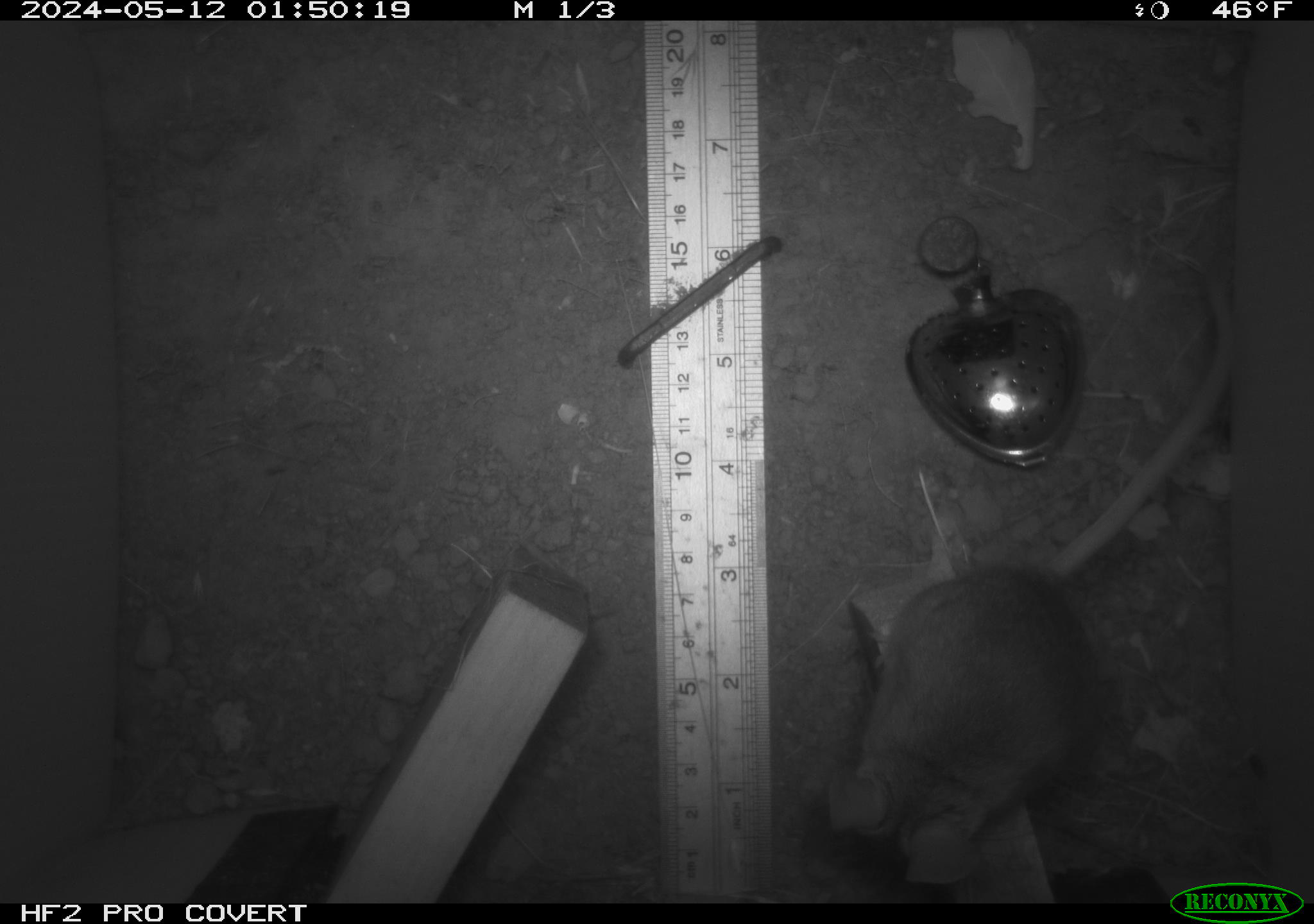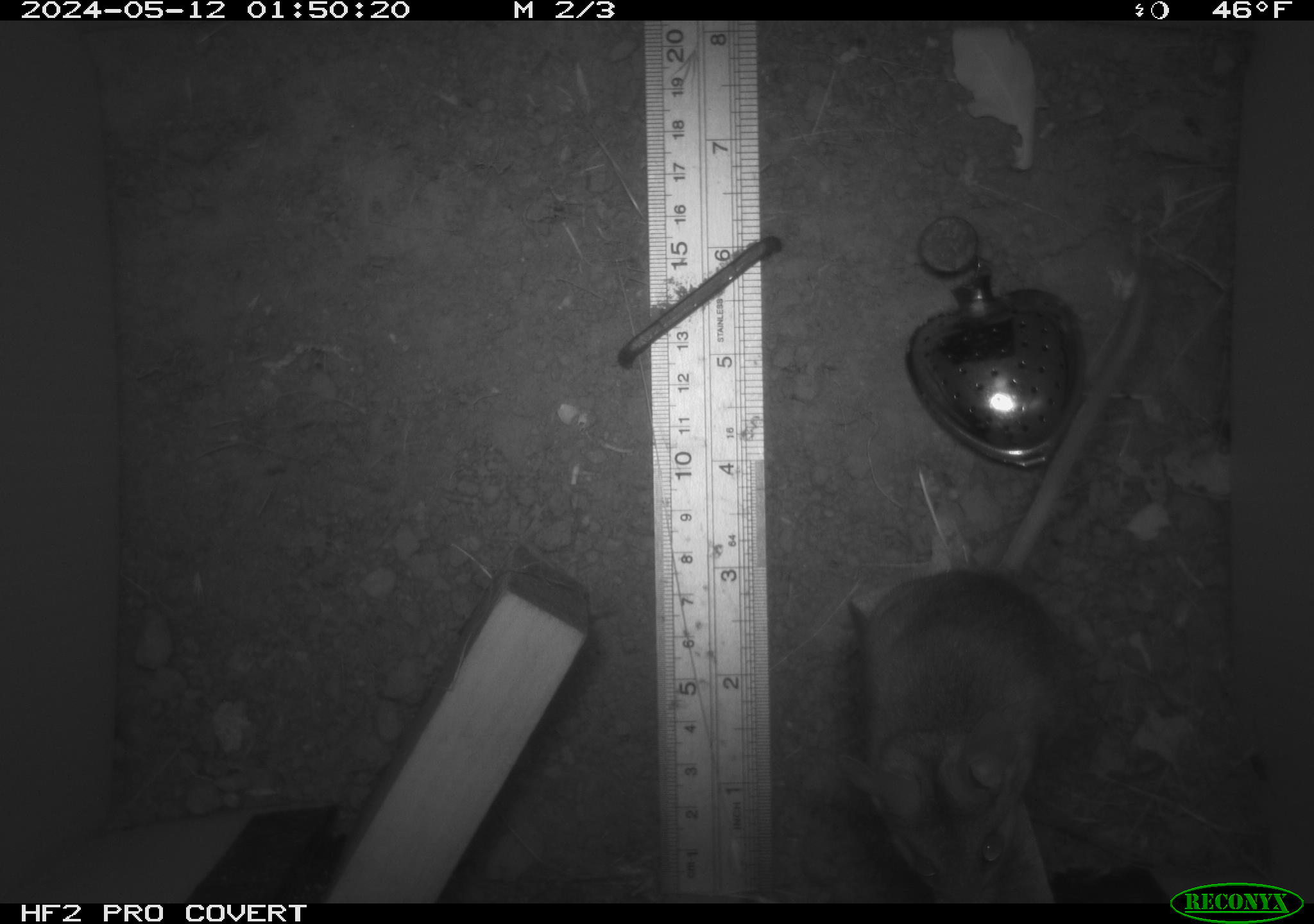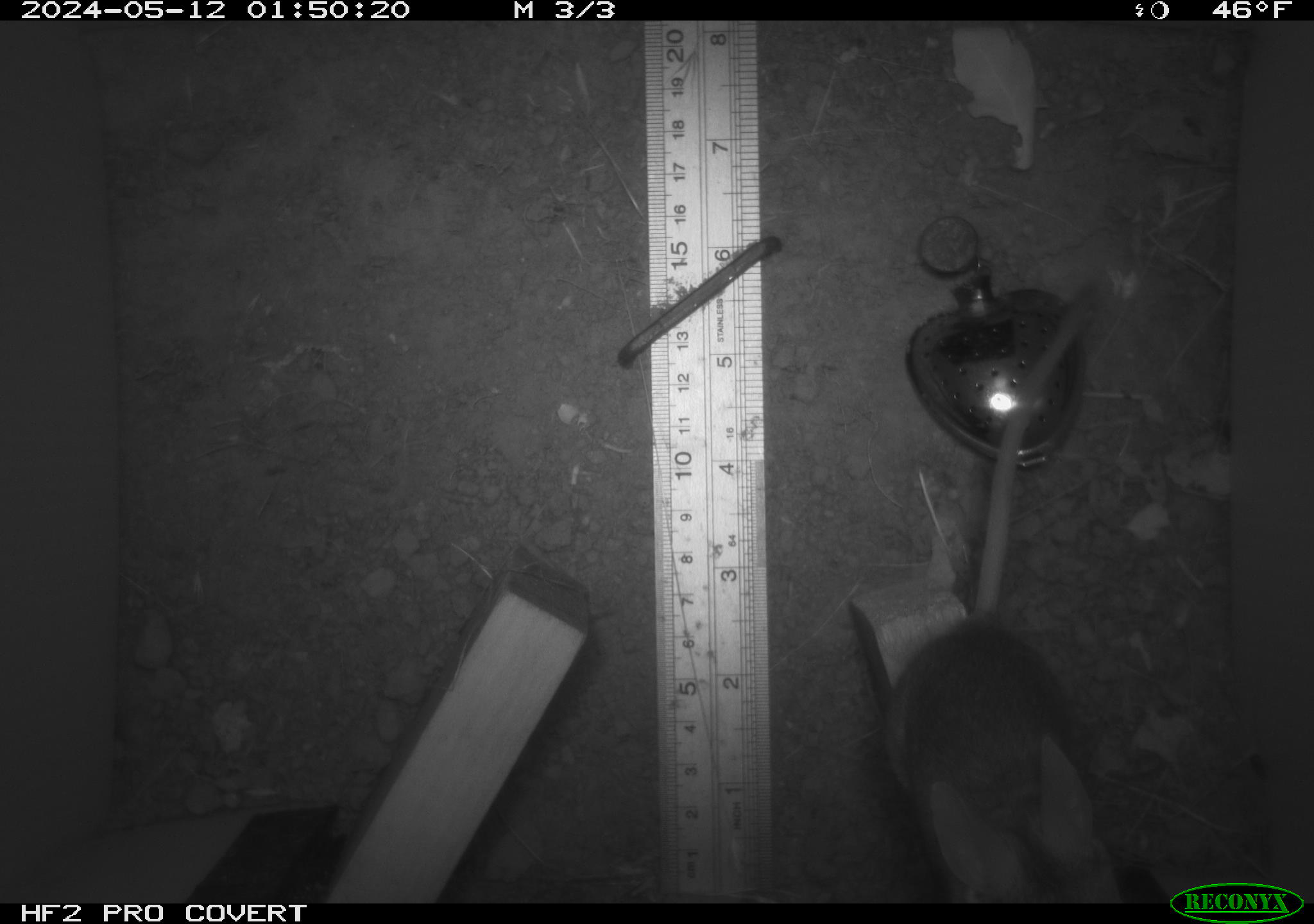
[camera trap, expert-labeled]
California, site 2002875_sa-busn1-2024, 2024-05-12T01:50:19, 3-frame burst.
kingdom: Animalia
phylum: Chordata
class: Mammalia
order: Rodentia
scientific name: Rodentia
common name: rodent